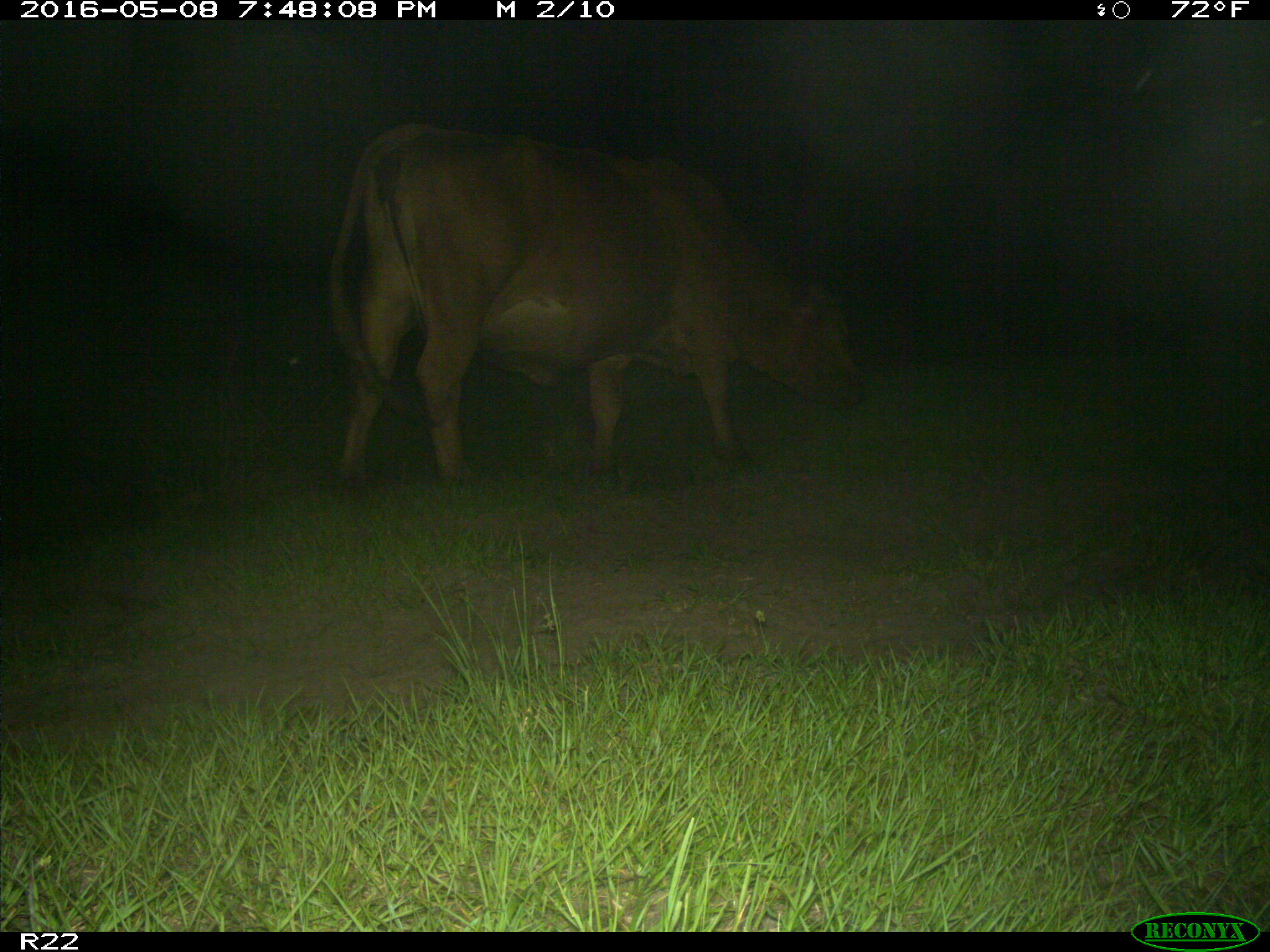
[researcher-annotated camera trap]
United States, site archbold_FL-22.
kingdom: Animalia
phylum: Chordata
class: Mammalia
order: Artiodactyla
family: Bovidae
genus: Bos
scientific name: Bos taurus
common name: domestic cow